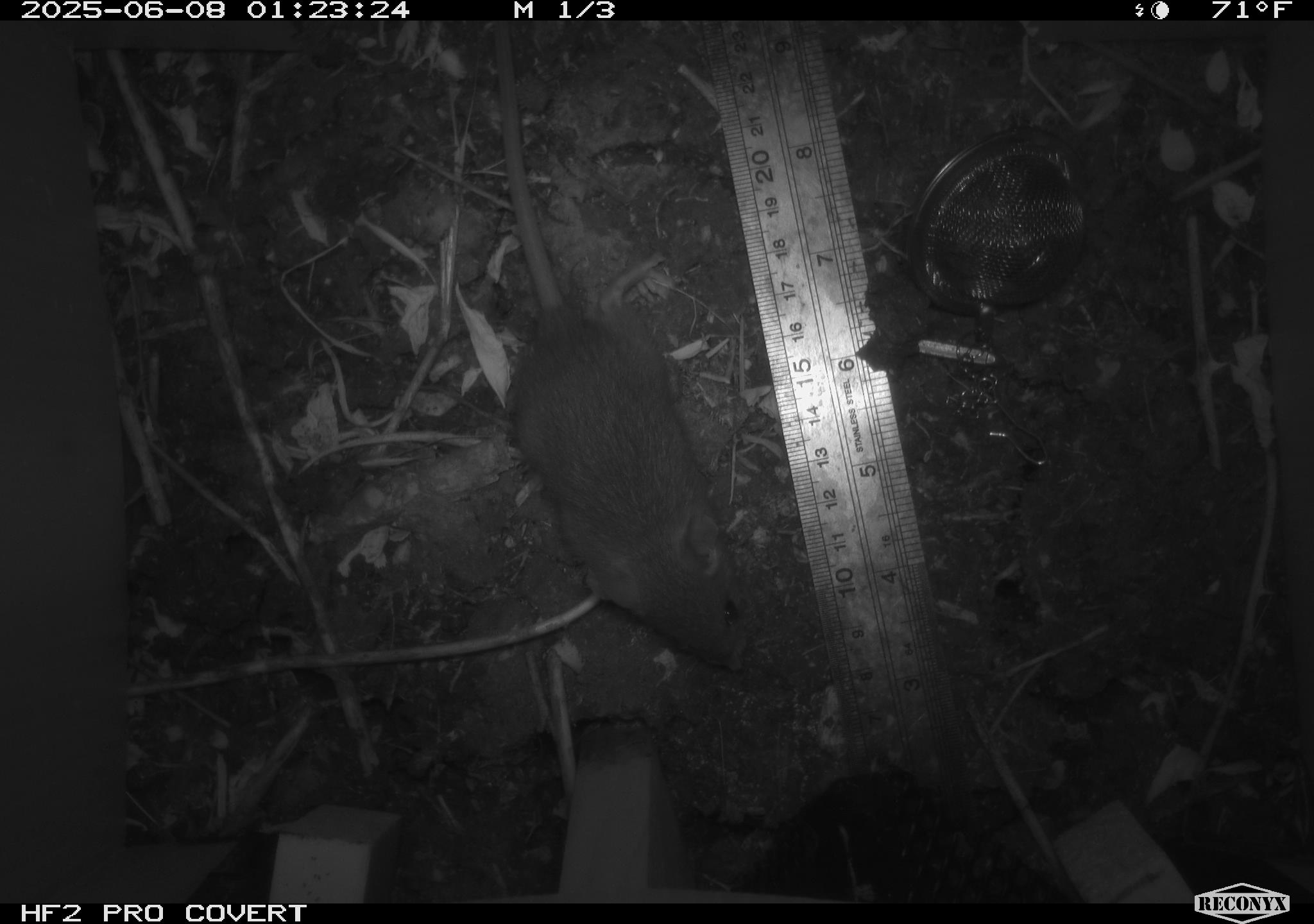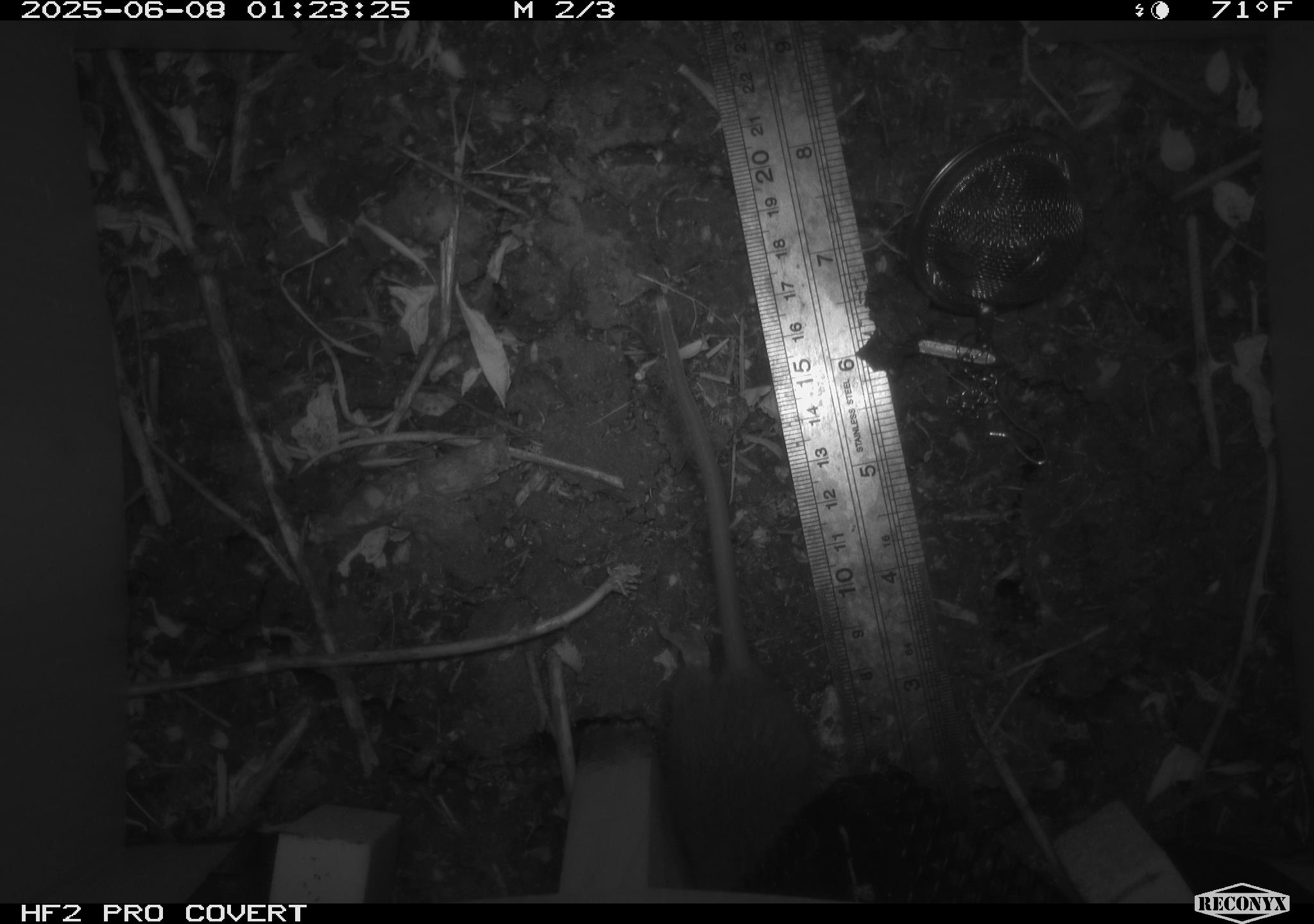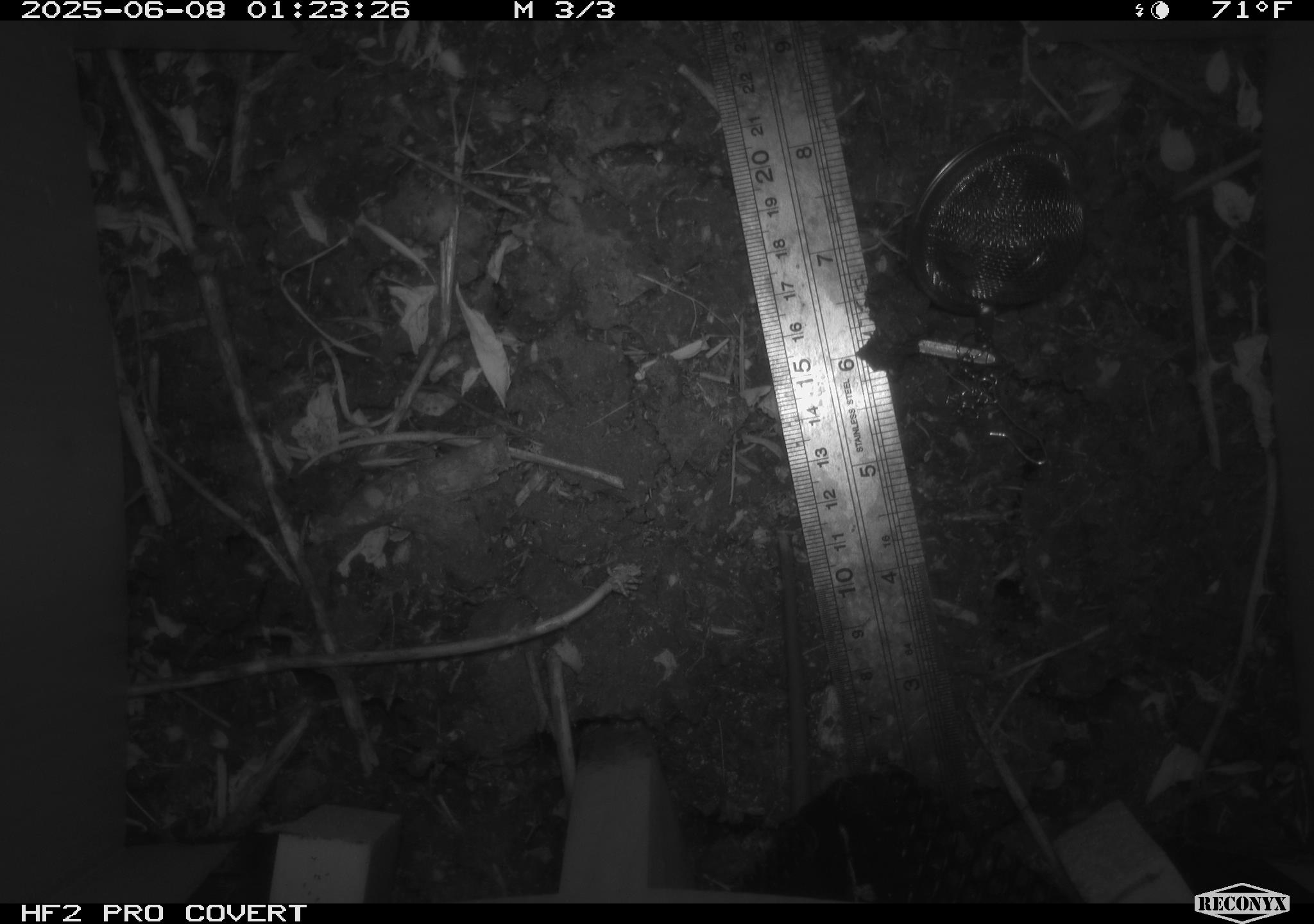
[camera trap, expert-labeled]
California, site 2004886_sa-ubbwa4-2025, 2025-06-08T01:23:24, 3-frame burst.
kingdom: Animalia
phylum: Chordata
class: Mammalia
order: Rodentia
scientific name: Rodentia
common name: rodent